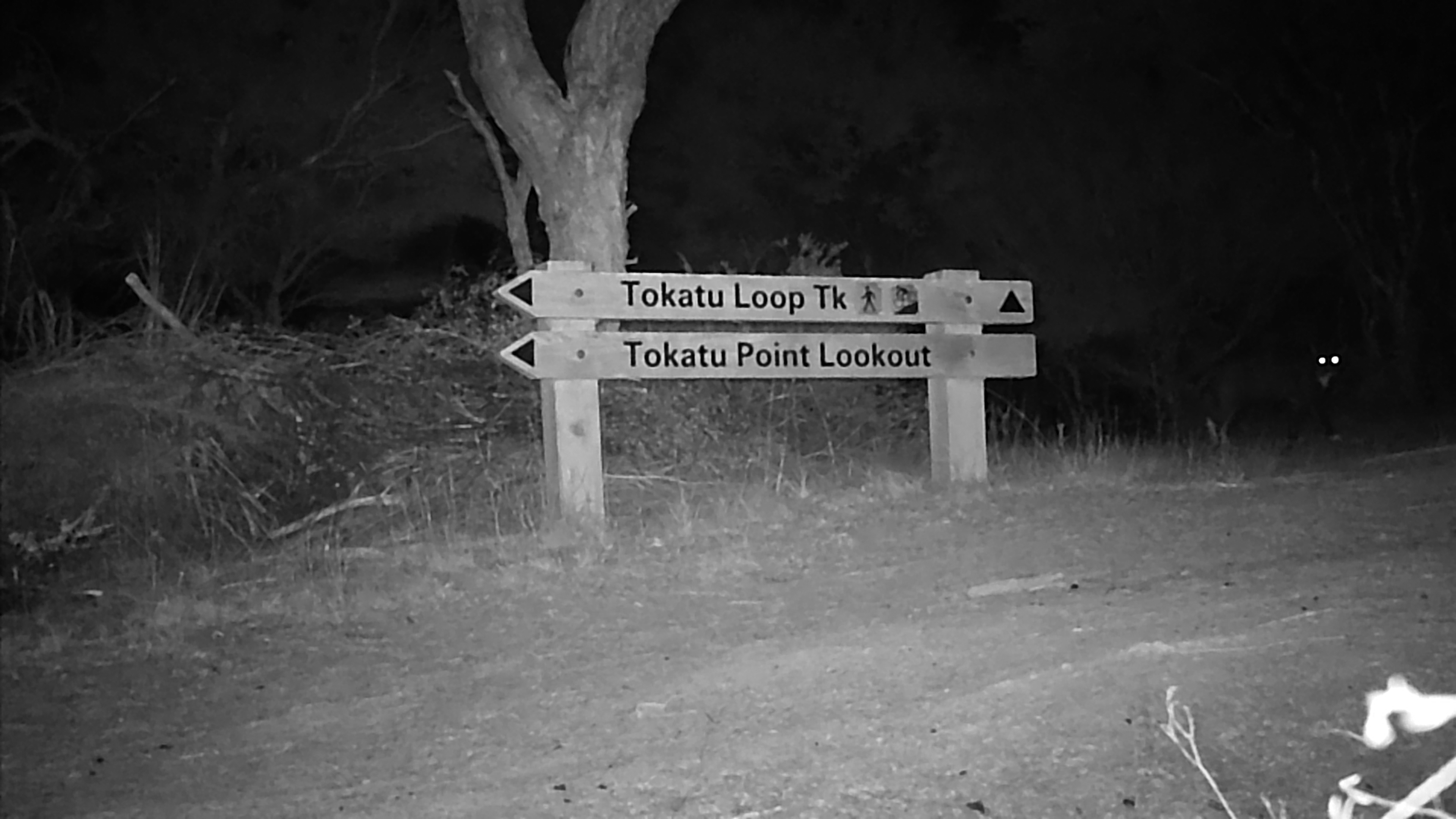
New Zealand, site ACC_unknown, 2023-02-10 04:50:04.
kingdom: Animalia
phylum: Chordata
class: Mammalia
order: Carnivora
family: Felidae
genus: Felis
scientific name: Felis catus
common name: domestic cat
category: cat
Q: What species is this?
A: Cat (domestic cat) (Felis catus).